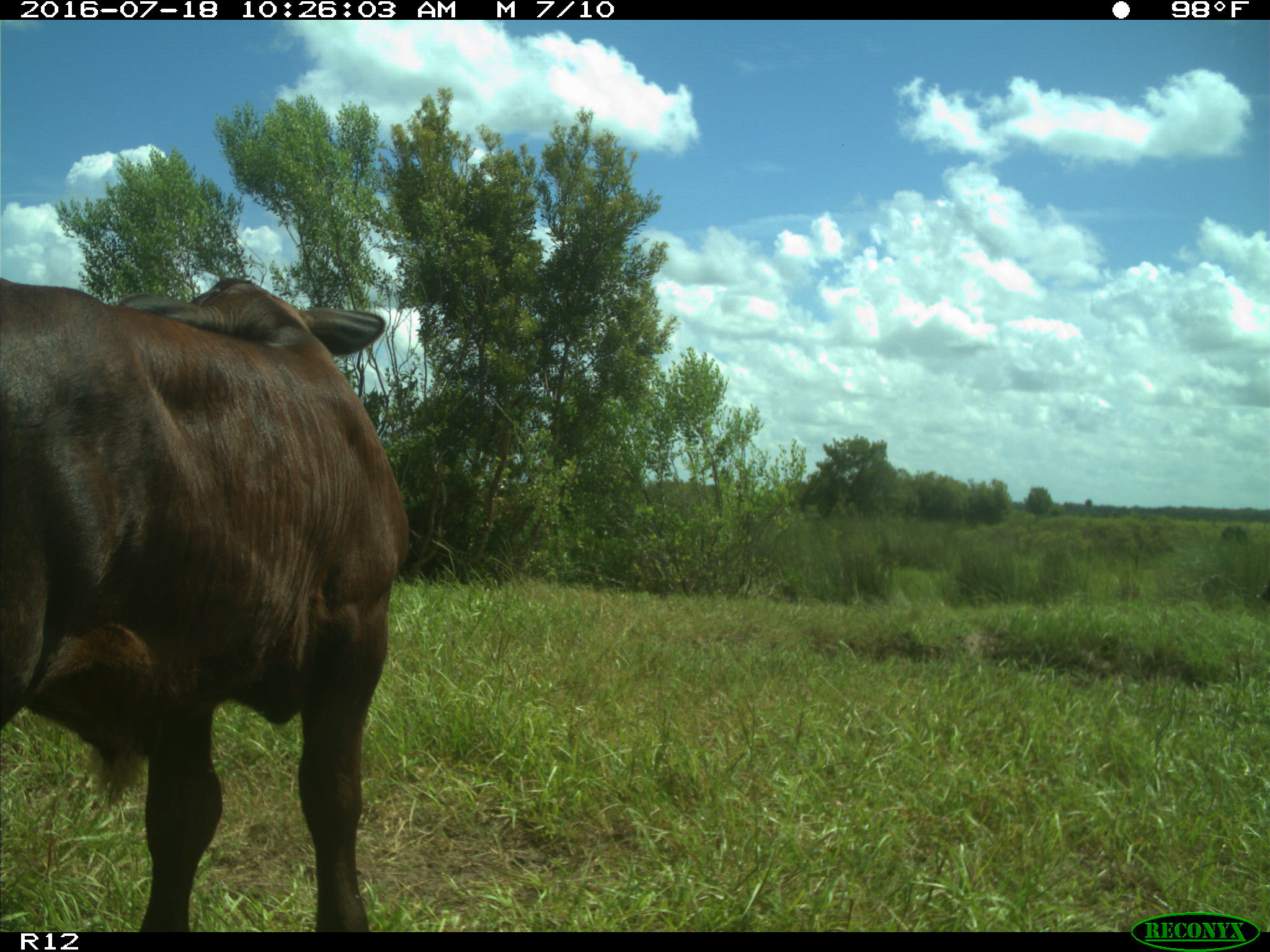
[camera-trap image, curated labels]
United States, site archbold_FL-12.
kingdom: Animalia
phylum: Chordata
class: Mammalia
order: Artiodactyla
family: Bovidae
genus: Bos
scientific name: Bos taurus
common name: domestic cow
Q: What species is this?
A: Bos taurus (domestic cow).